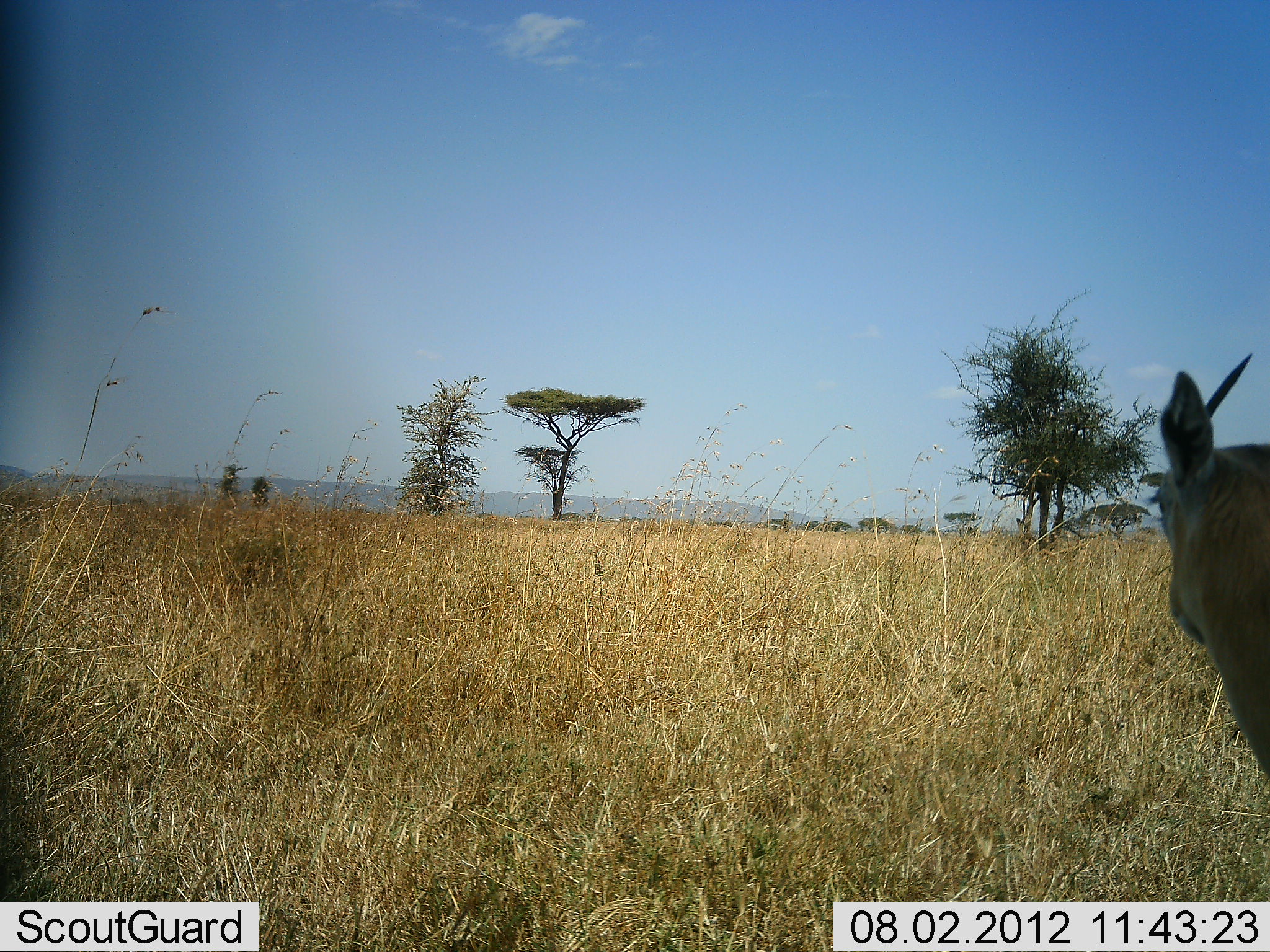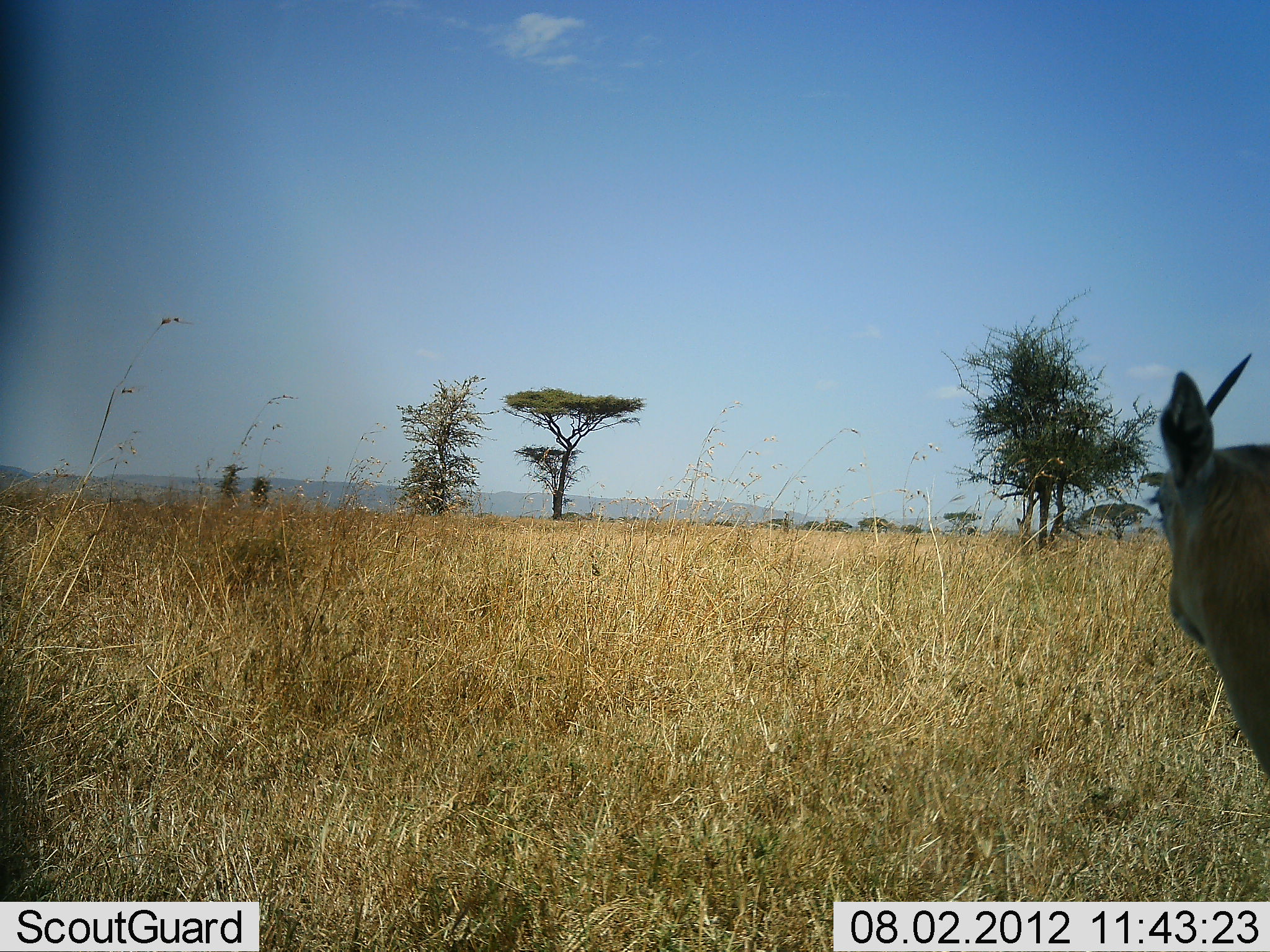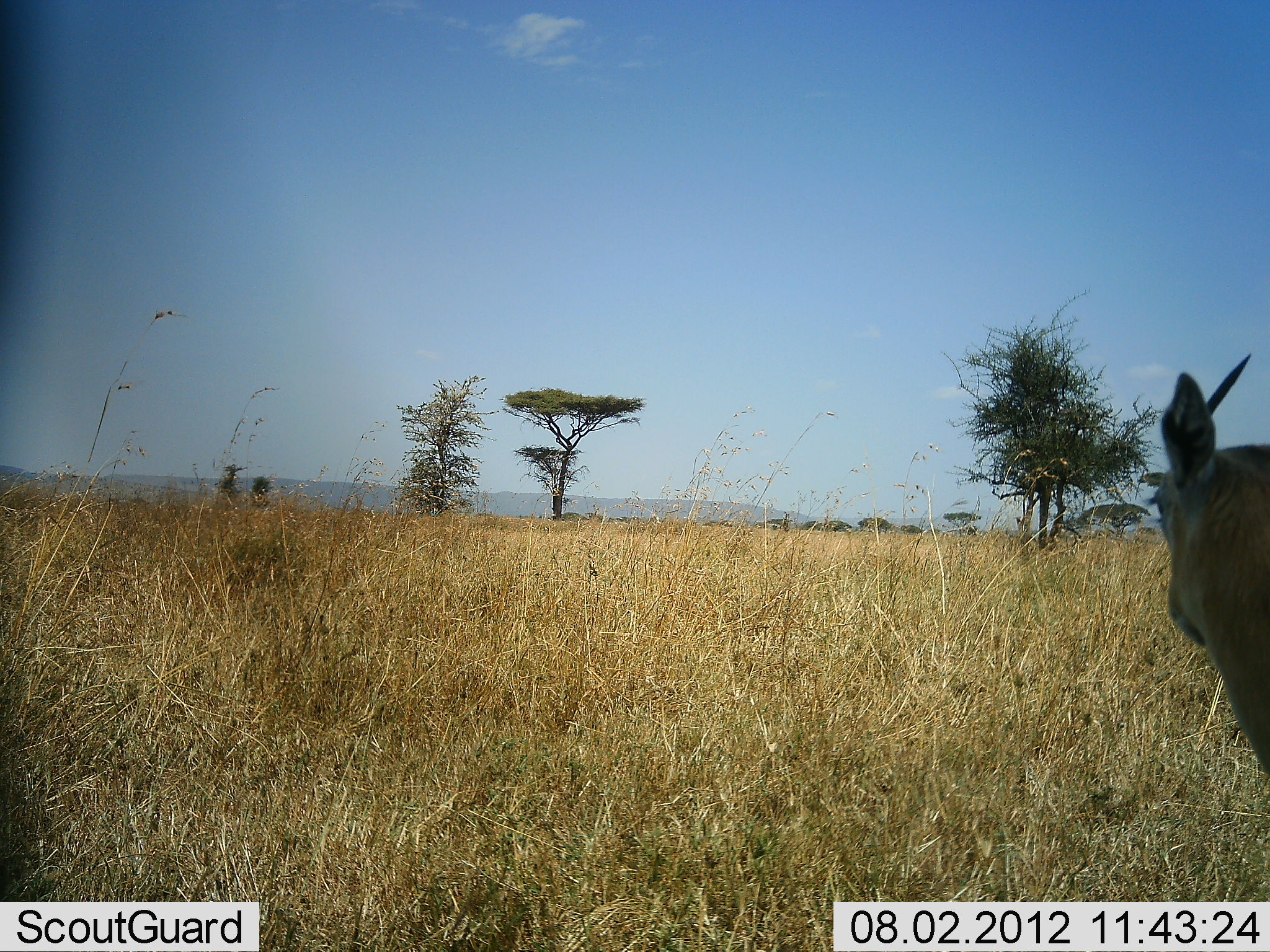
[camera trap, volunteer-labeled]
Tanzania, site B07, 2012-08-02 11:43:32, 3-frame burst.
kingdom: Animalia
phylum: Chordata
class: Mammalia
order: Artiodactyla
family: Bovidae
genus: Nanger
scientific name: Nanger granti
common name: grant's gazelle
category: gazellegrants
Gazellegrants (grant's gazelle) (Nanger granti), count 1. Behavior (volunteer vote fractions): standing 90%, resting 10%, moving 0%, interacting 0%. Young present (vote fraction): 0%. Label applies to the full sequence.